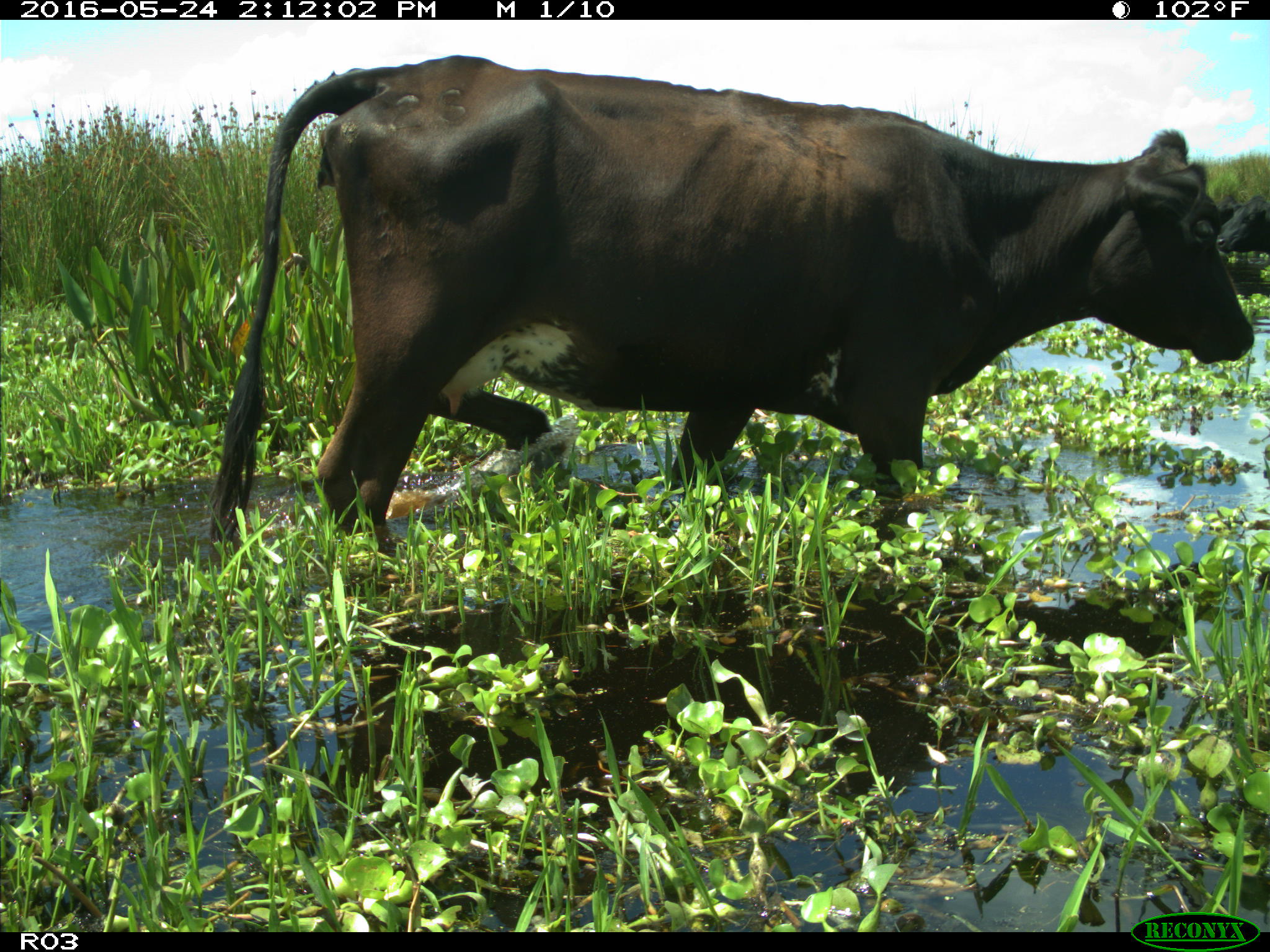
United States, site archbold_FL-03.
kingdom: Animalia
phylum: Chordata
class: Mammalia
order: Artiodactyla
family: Bovidae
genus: Bos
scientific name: Bos taurus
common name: domestic cow